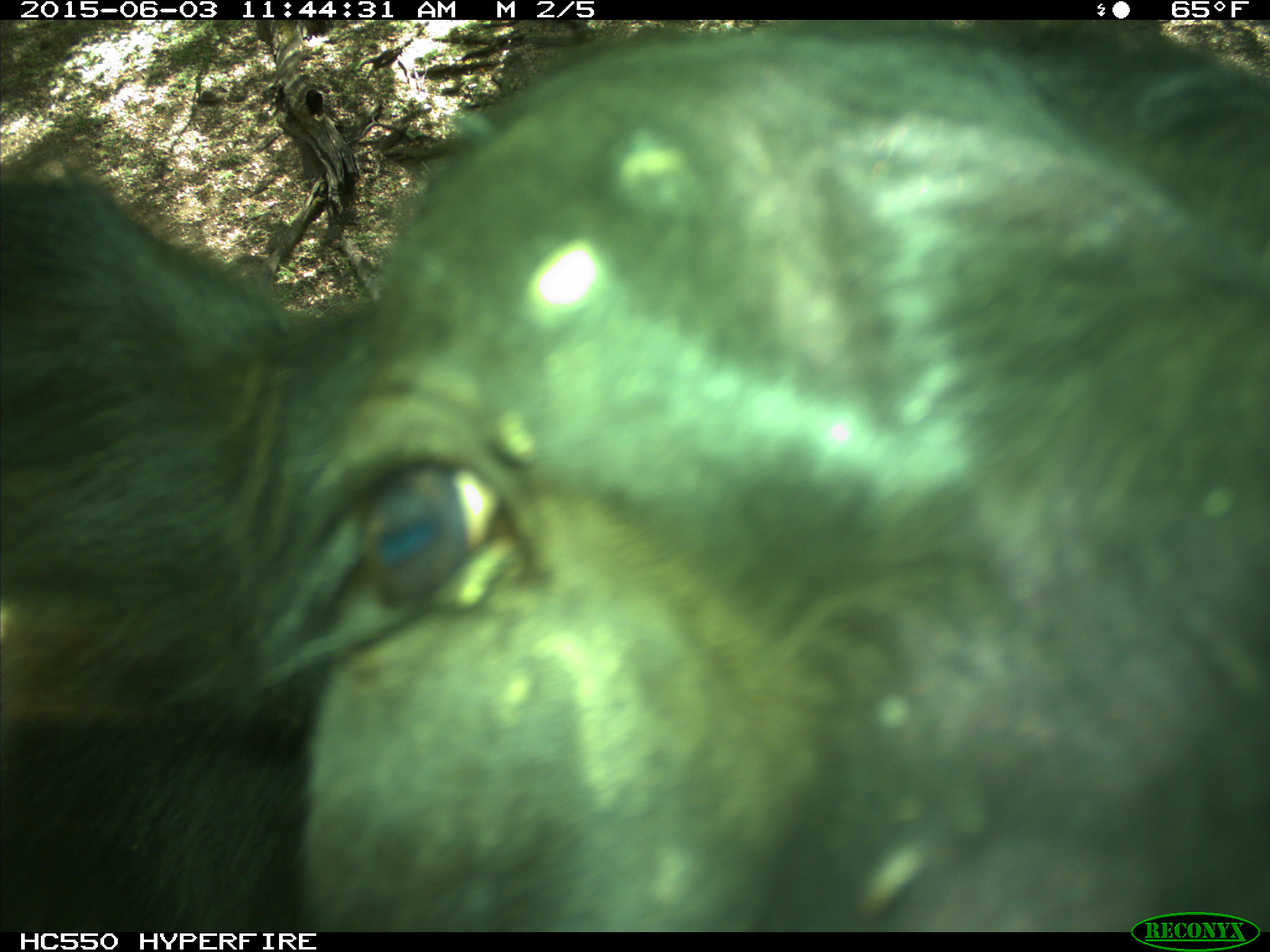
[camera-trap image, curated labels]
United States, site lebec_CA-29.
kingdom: Animalia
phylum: Chordata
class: Mammalia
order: Artiodactyla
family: Bovidae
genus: Bos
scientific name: Bos taurus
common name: domestic cow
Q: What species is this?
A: Bos taurus (domestic cow).